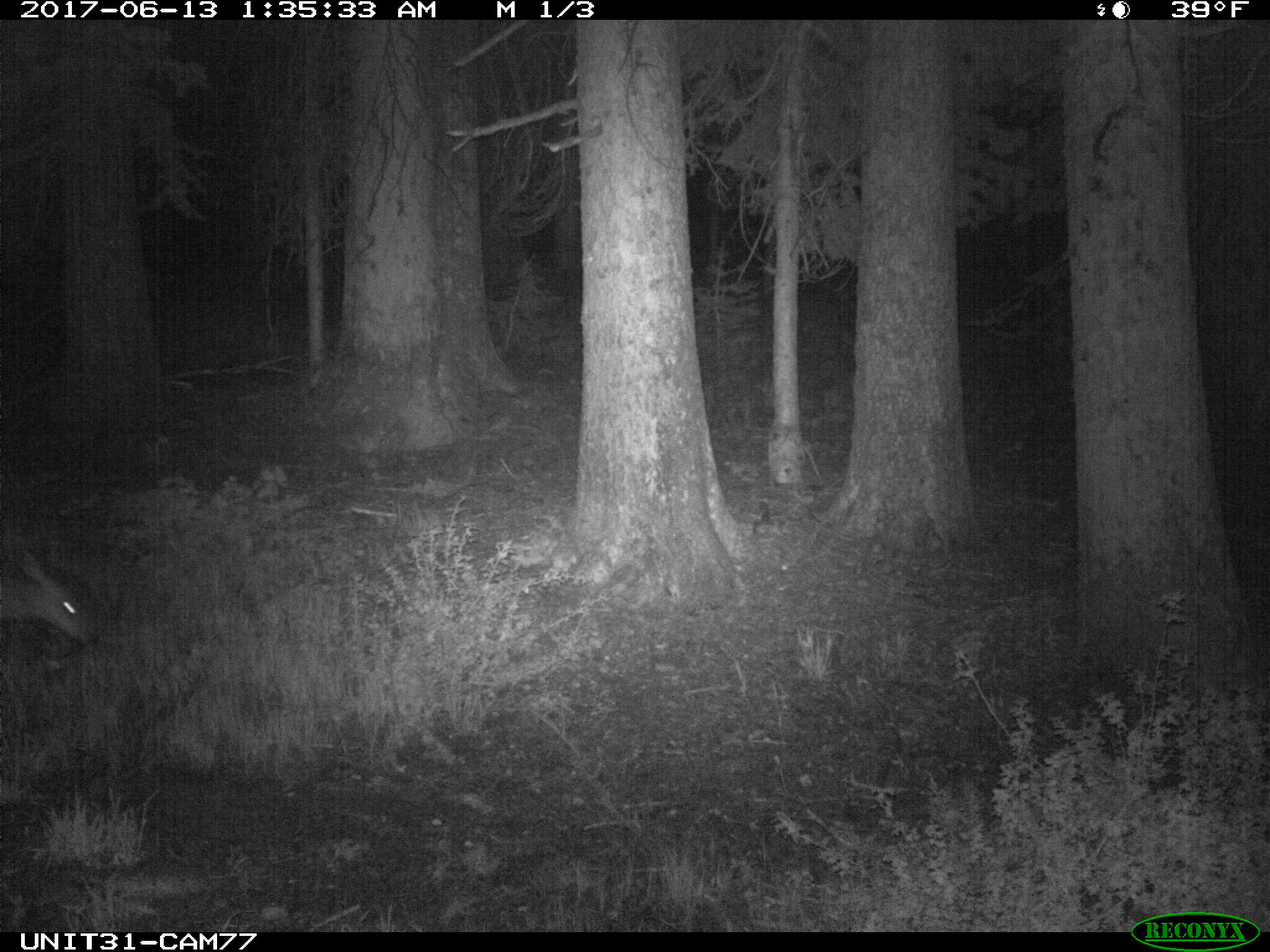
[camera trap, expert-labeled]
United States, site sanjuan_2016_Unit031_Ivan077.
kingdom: Animalia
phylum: Chordata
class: Mammalia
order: Artiodactyla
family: Cervidae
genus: Odocoileus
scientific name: Odocoileus hemionus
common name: mule deer